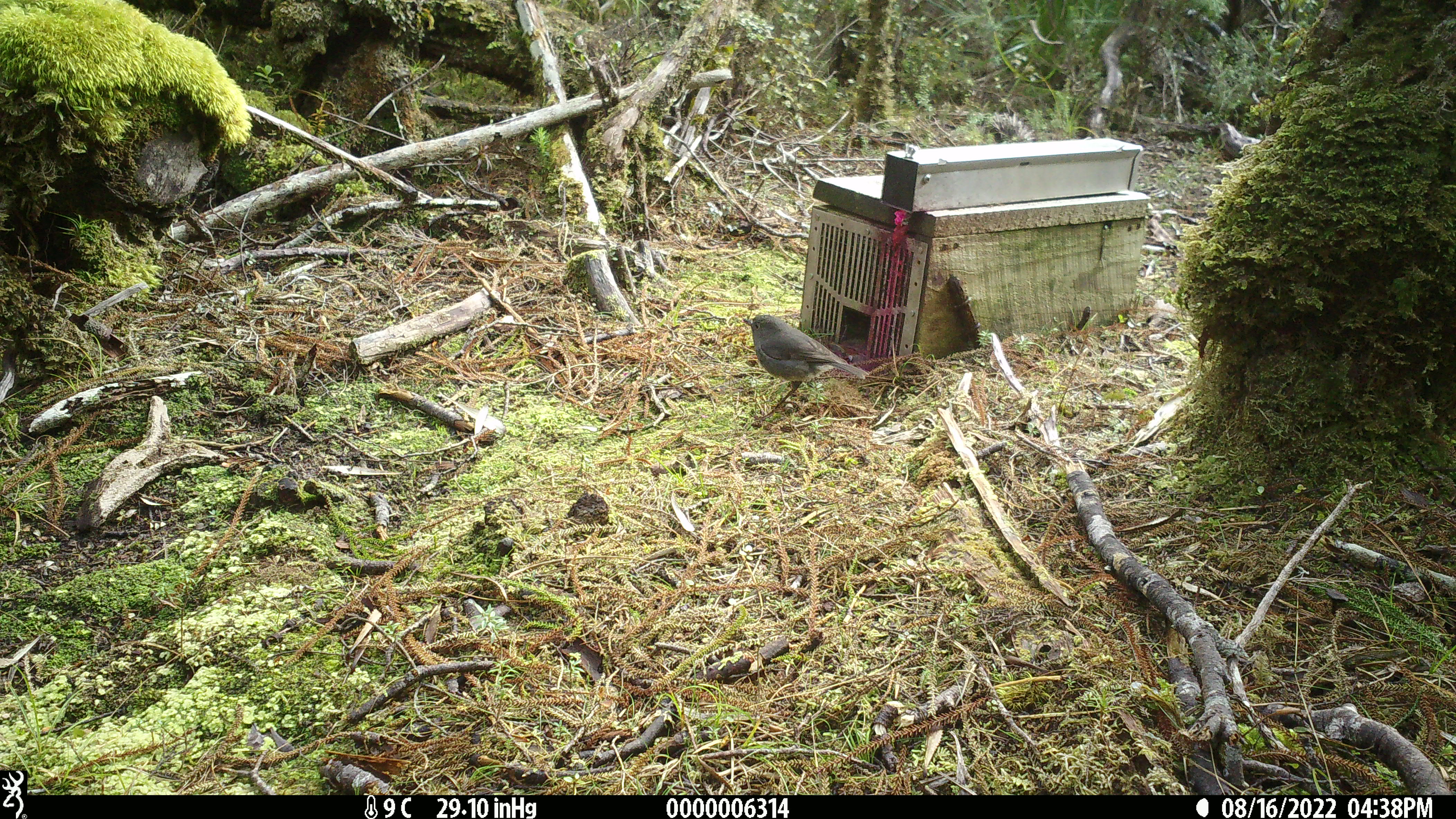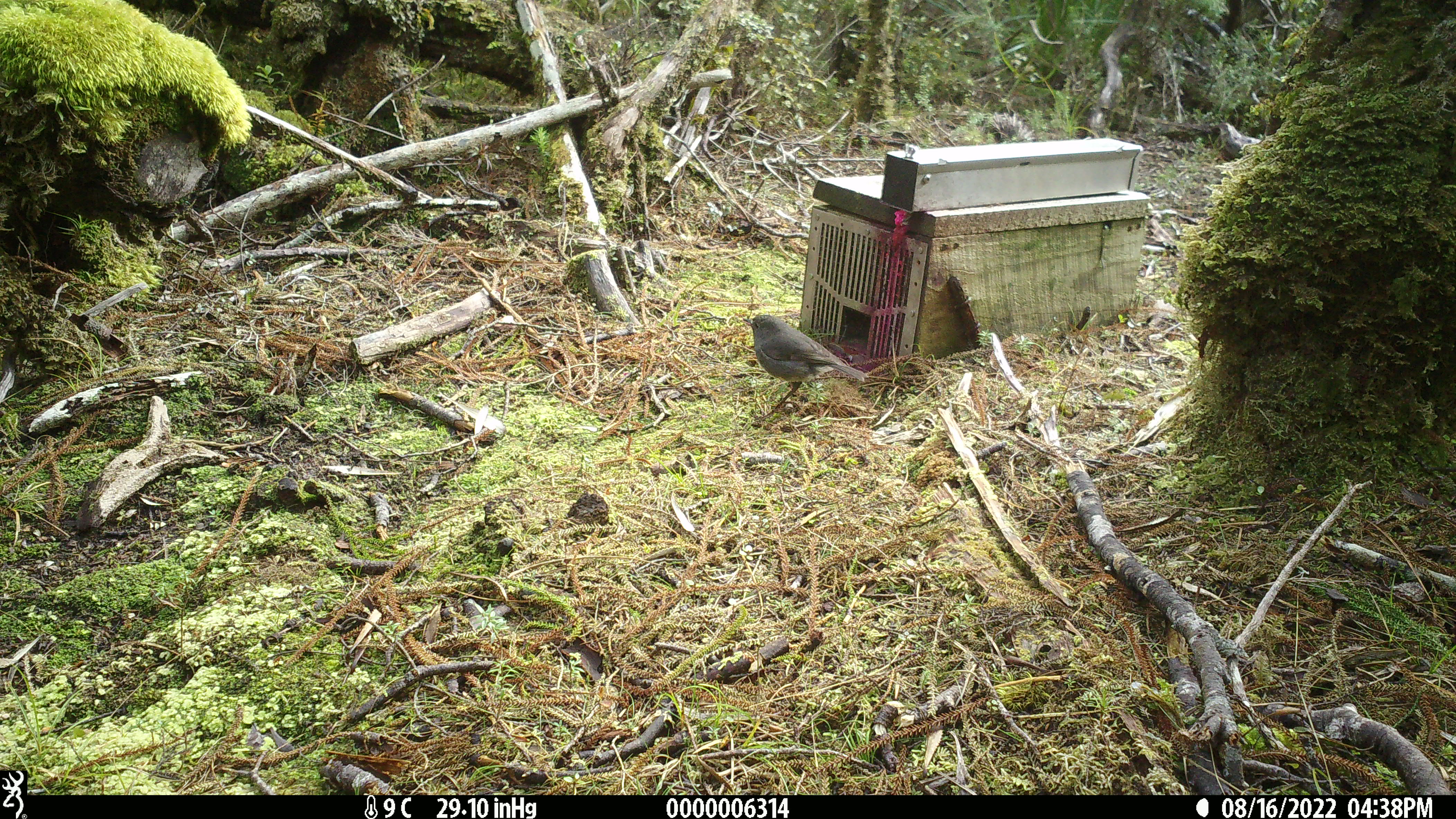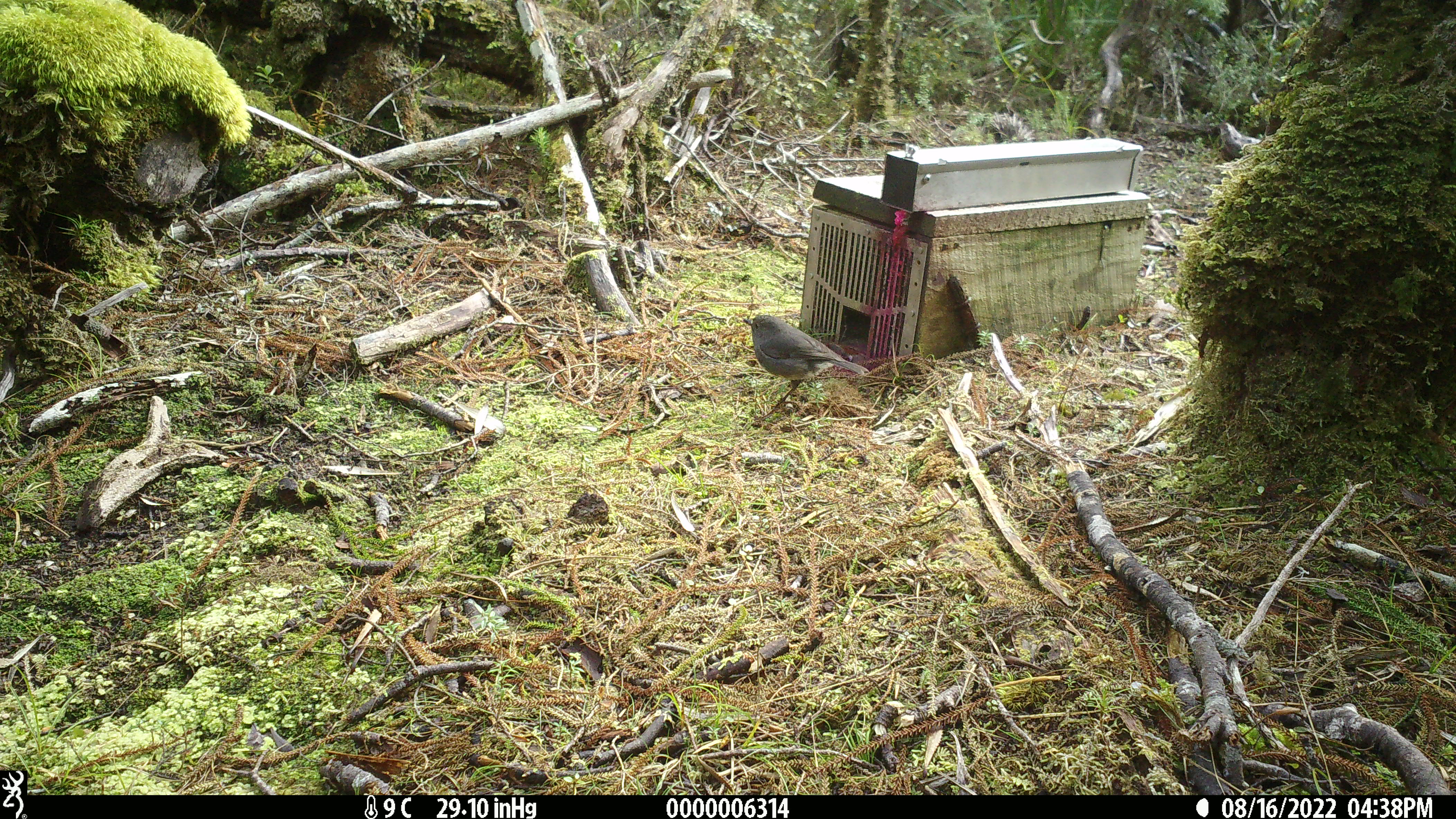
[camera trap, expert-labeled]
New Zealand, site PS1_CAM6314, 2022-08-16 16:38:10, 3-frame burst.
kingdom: Animalia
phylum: Chordata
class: Aves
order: Passeriformes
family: Petroicidae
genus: Petroica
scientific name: Petroica australis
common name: new zealand robin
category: robin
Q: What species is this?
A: Robin (new zealand robin) (Petroica australis).